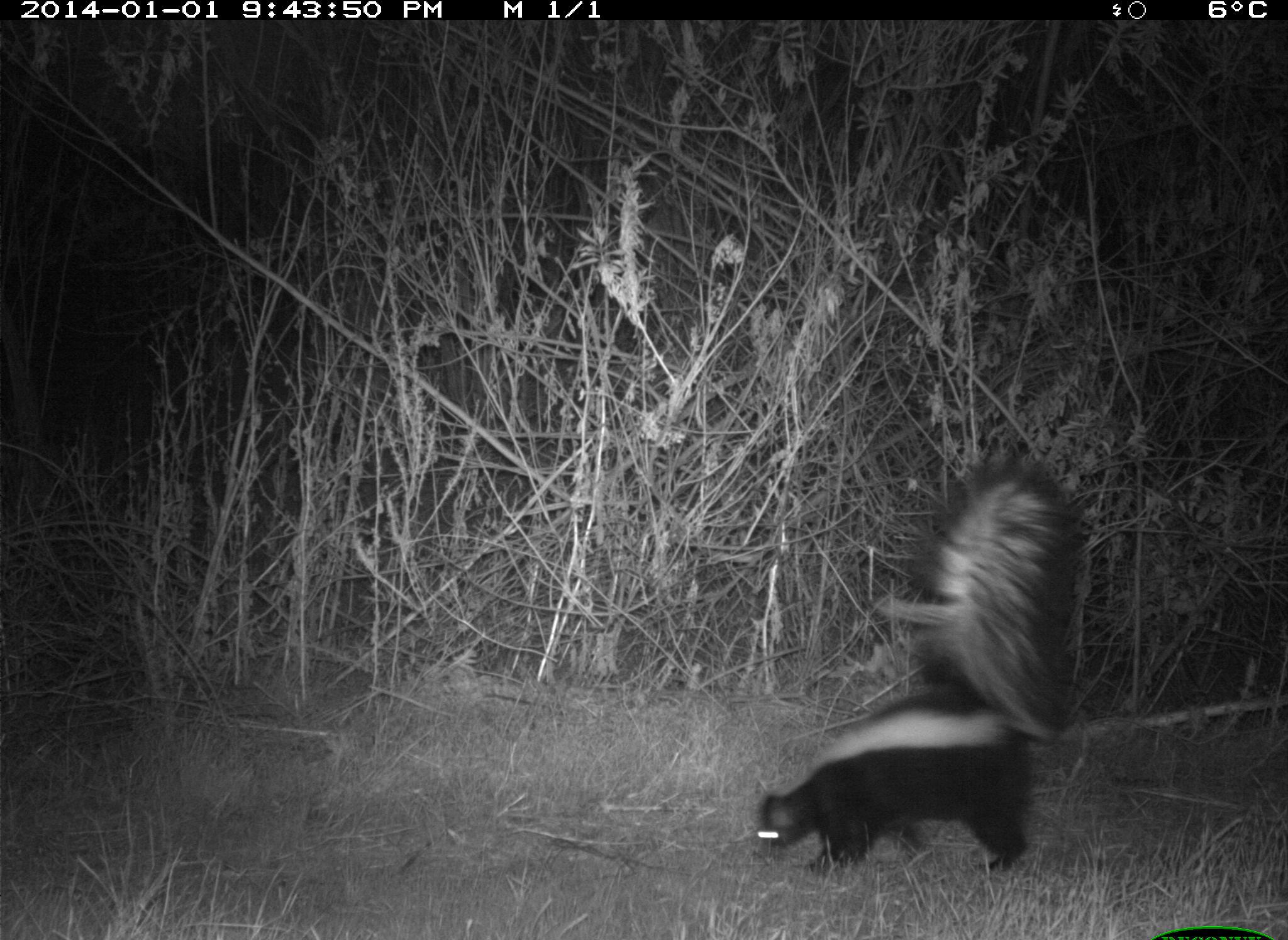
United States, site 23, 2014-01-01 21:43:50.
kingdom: Animalia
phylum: Chordata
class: Mammalia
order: Carnivora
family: Mephitidae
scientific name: Mephitidae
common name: skunk